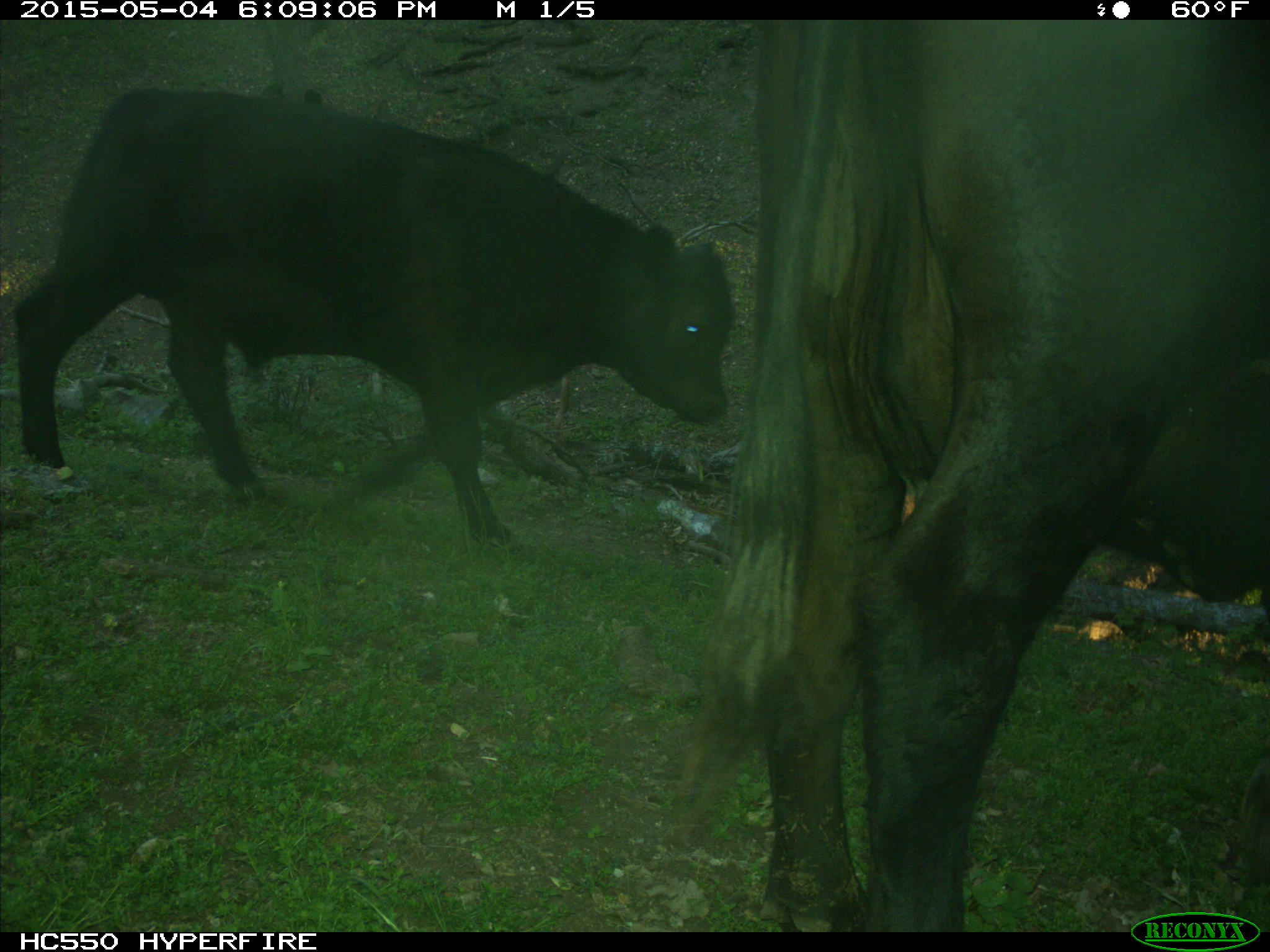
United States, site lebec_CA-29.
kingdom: Animalia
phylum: Chordata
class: Mammalia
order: Artiodactyla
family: Bovidae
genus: Bos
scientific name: Bos taurus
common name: domestic cow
Bos taurus (domestic cow).